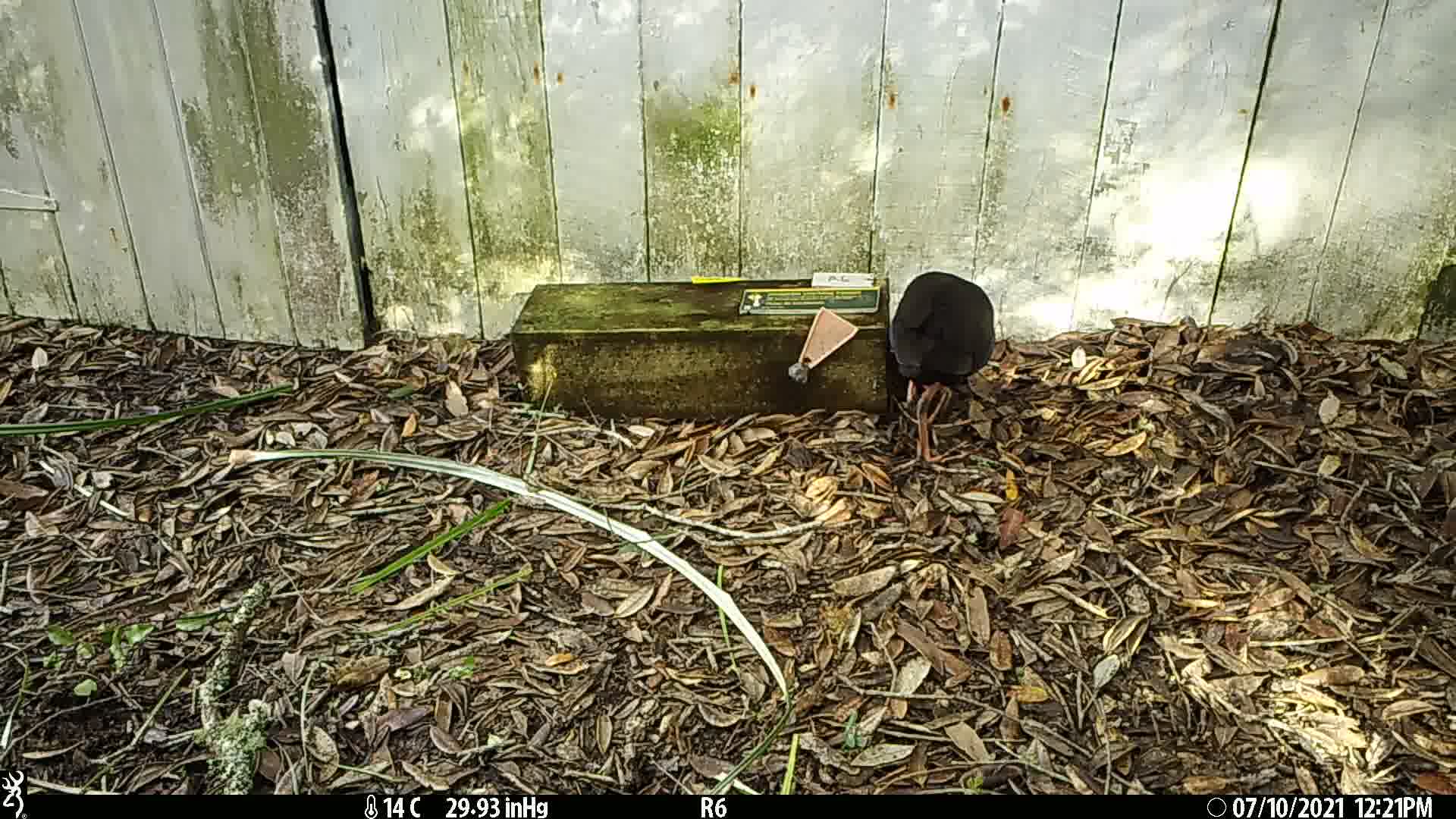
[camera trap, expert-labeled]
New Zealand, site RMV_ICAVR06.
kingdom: Animalia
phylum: Chordata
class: Aves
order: Gruiformes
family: Rallidae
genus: Porphyrio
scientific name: Porphyrio melanotus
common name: australasian swamphen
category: pukeko